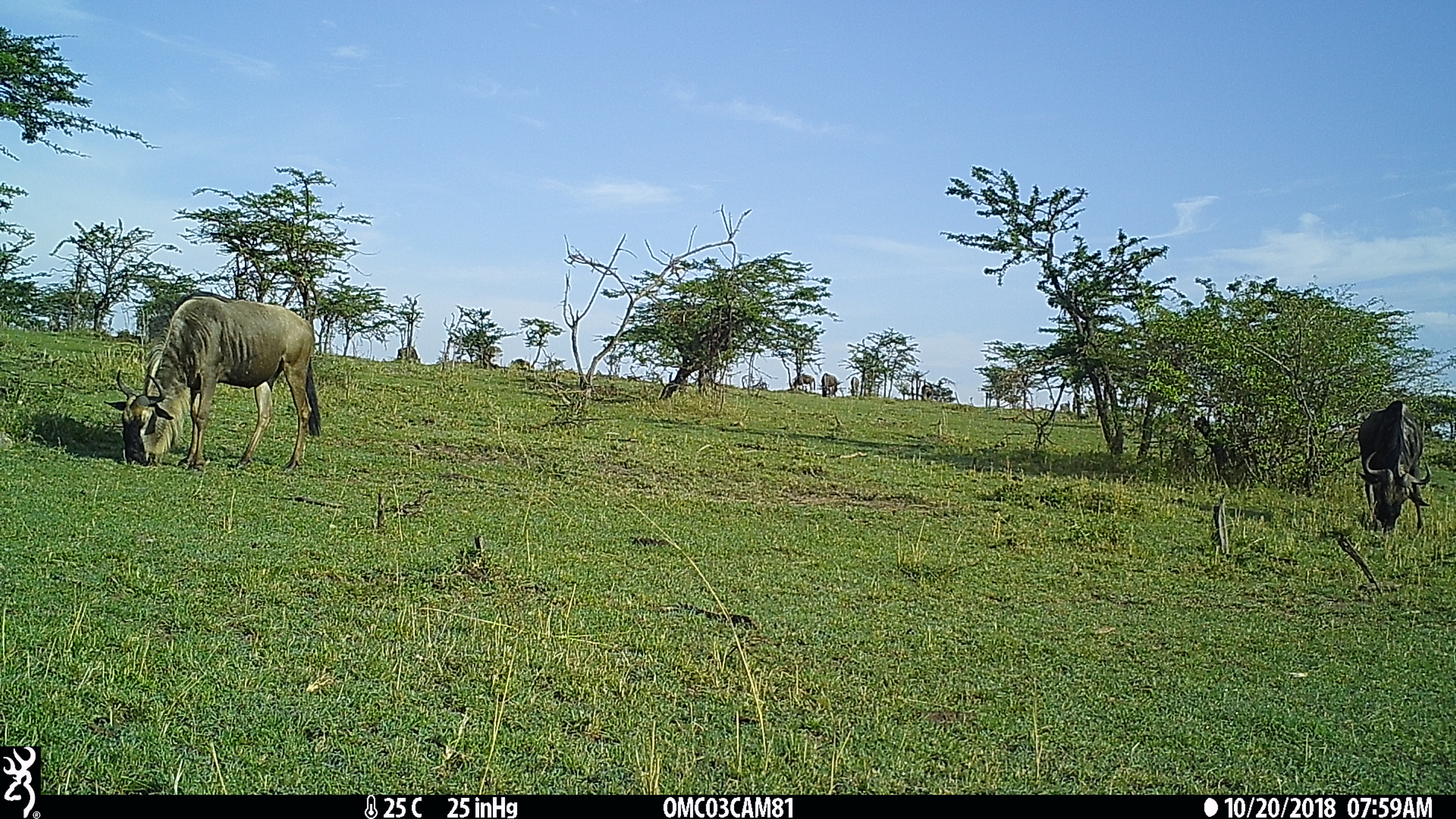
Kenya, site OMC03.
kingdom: Animalia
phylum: Chordata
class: Mammalia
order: Artiodactyla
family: Bovidae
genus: Connochaetes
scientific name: Connochaetes taurinus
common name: blue wildebeest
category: wildebeest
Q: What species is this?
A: Wildebeest (blue wildebeest) (Connochaetes taurinus).